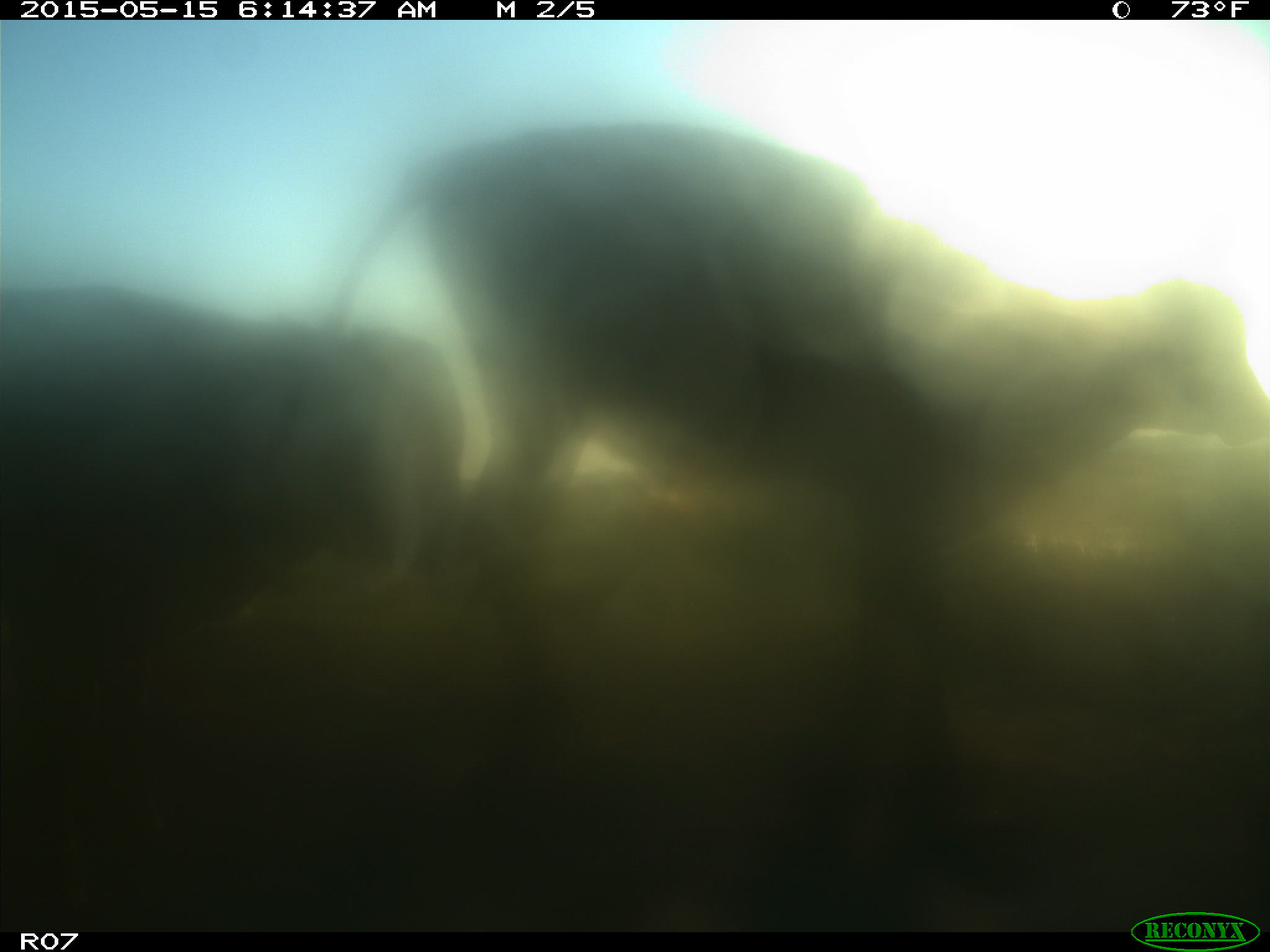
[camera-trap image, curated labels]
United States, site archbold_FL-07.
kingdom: Animalia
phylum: Chordata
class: Mammalia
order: Artiodactyla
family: Bovidae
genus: Bos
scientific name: Bos taurus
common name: domestic cow